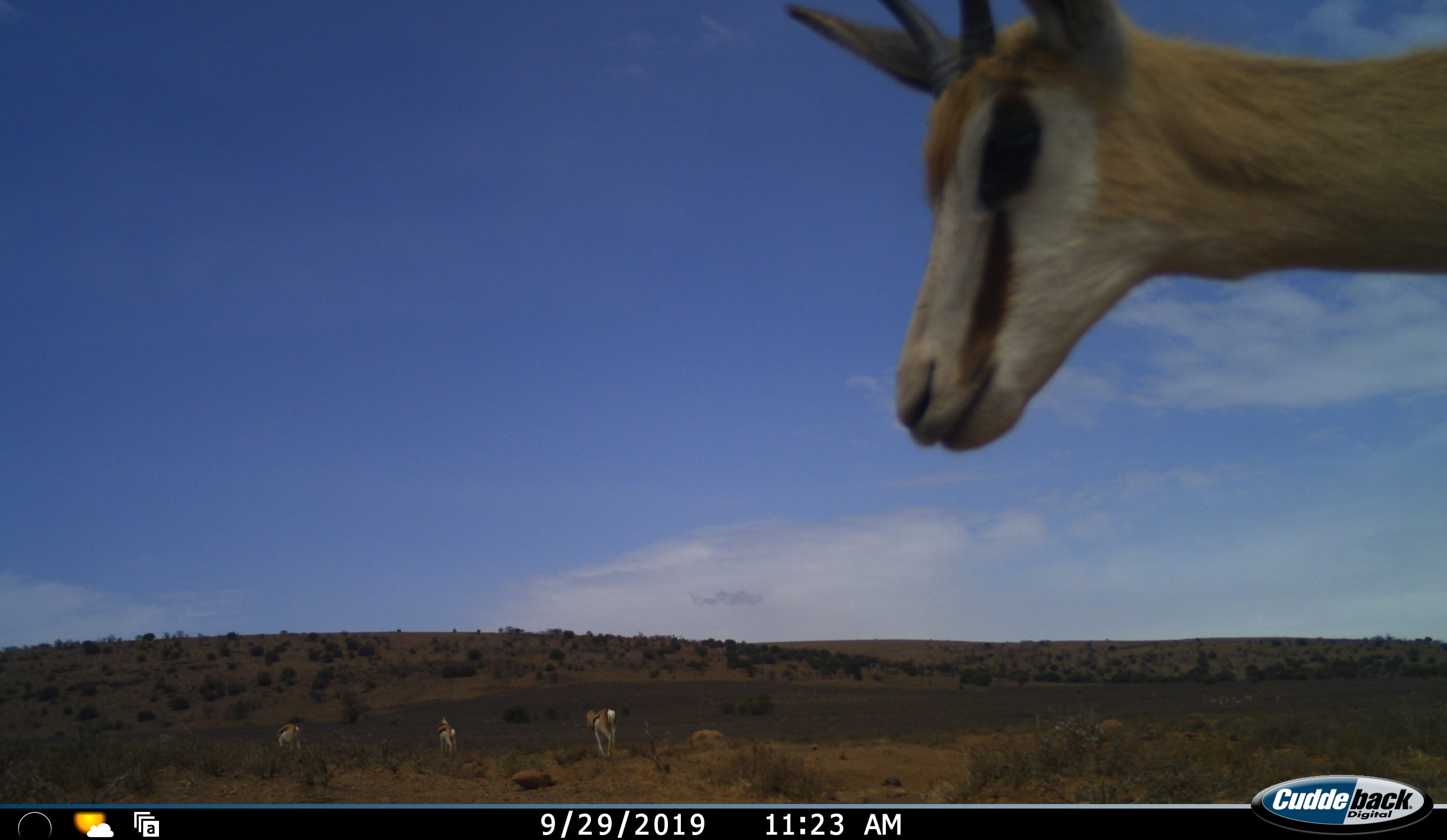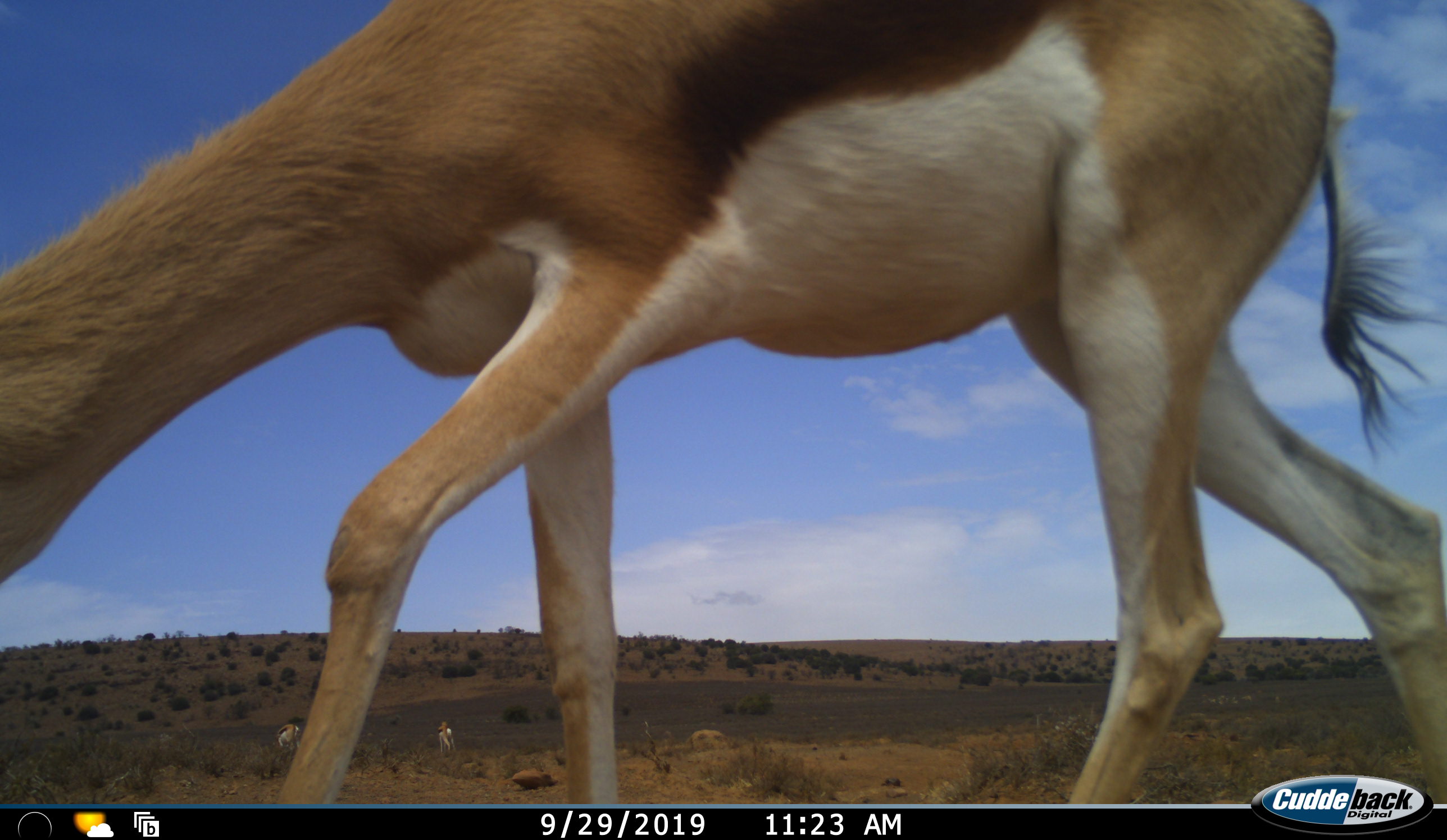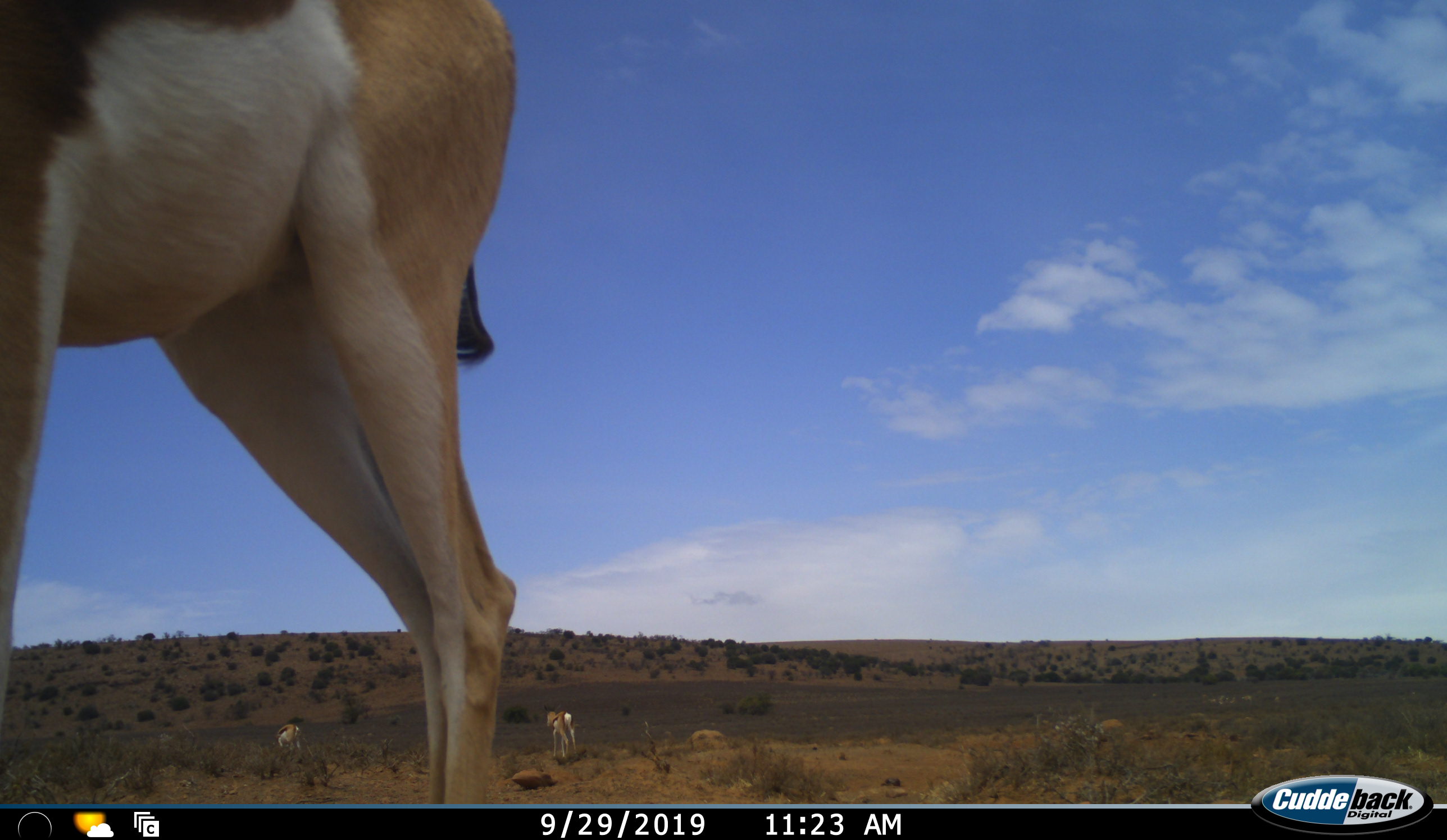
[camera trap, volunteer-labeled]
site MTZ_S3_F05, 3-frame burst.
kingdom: Animalia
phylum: Chordata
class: Mammalia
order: Artiodactyla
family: Bovidae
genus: Antidorcas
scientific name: Antidorcas marsupialis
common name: springbok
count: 4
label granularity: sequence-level